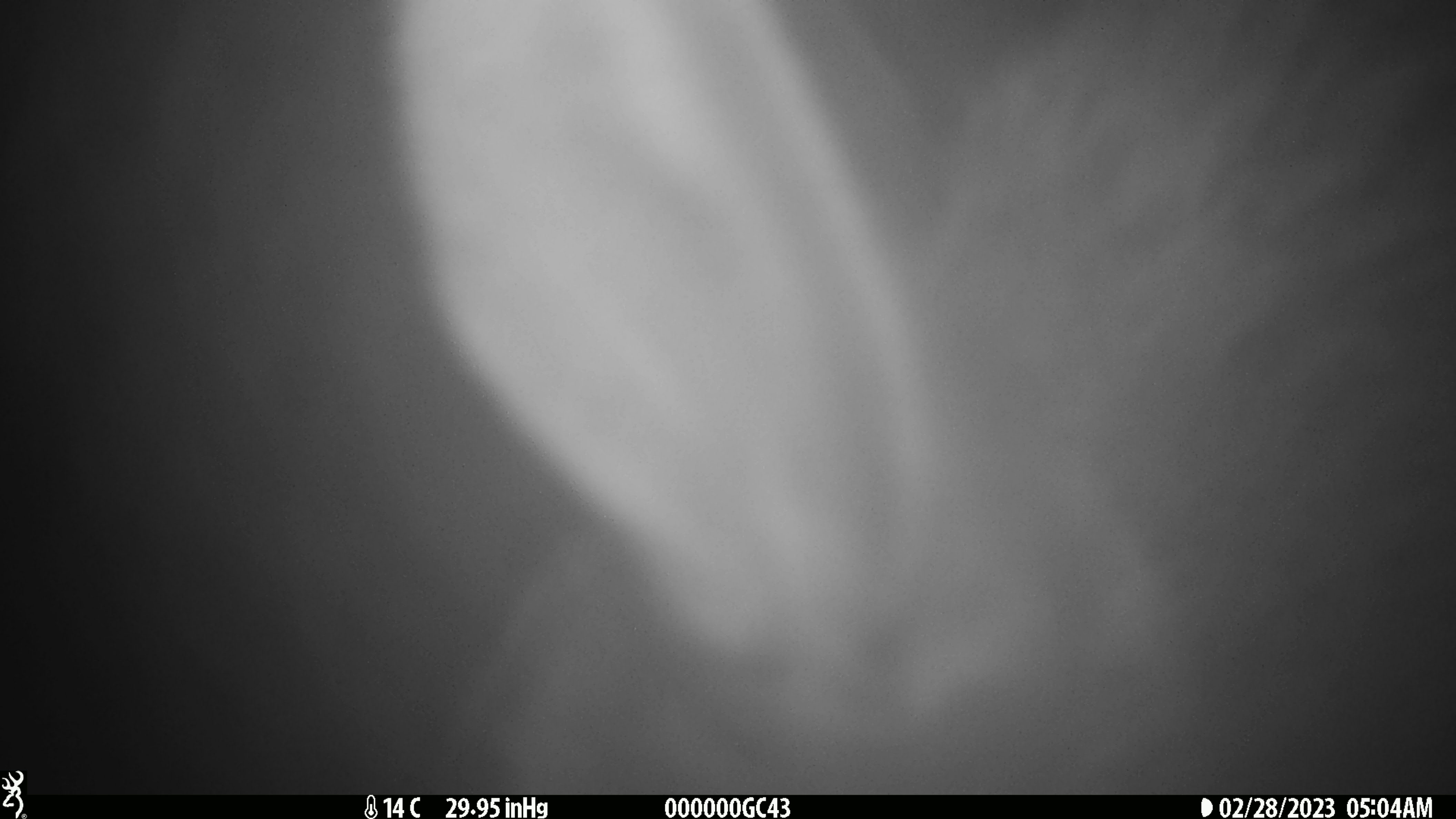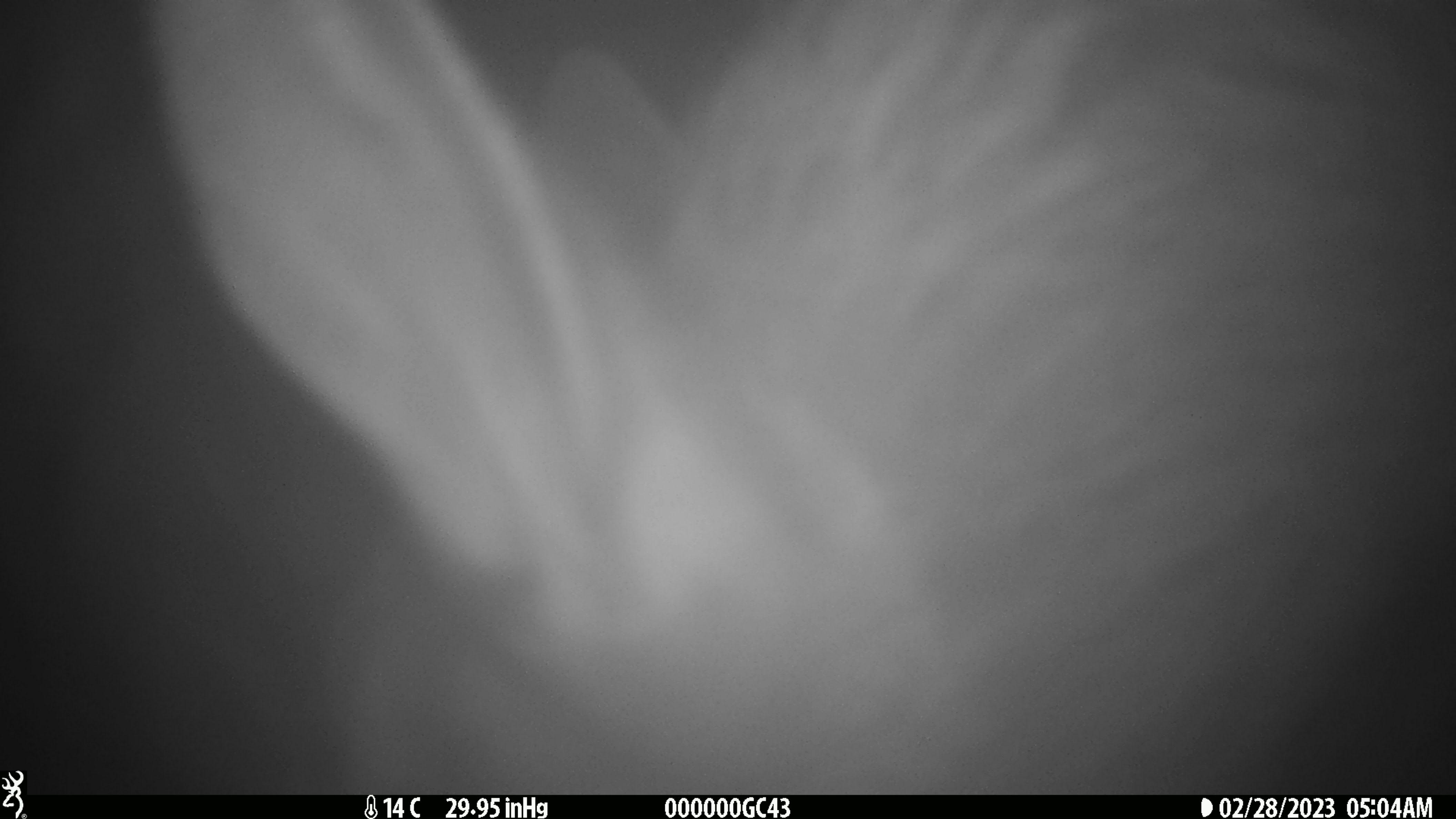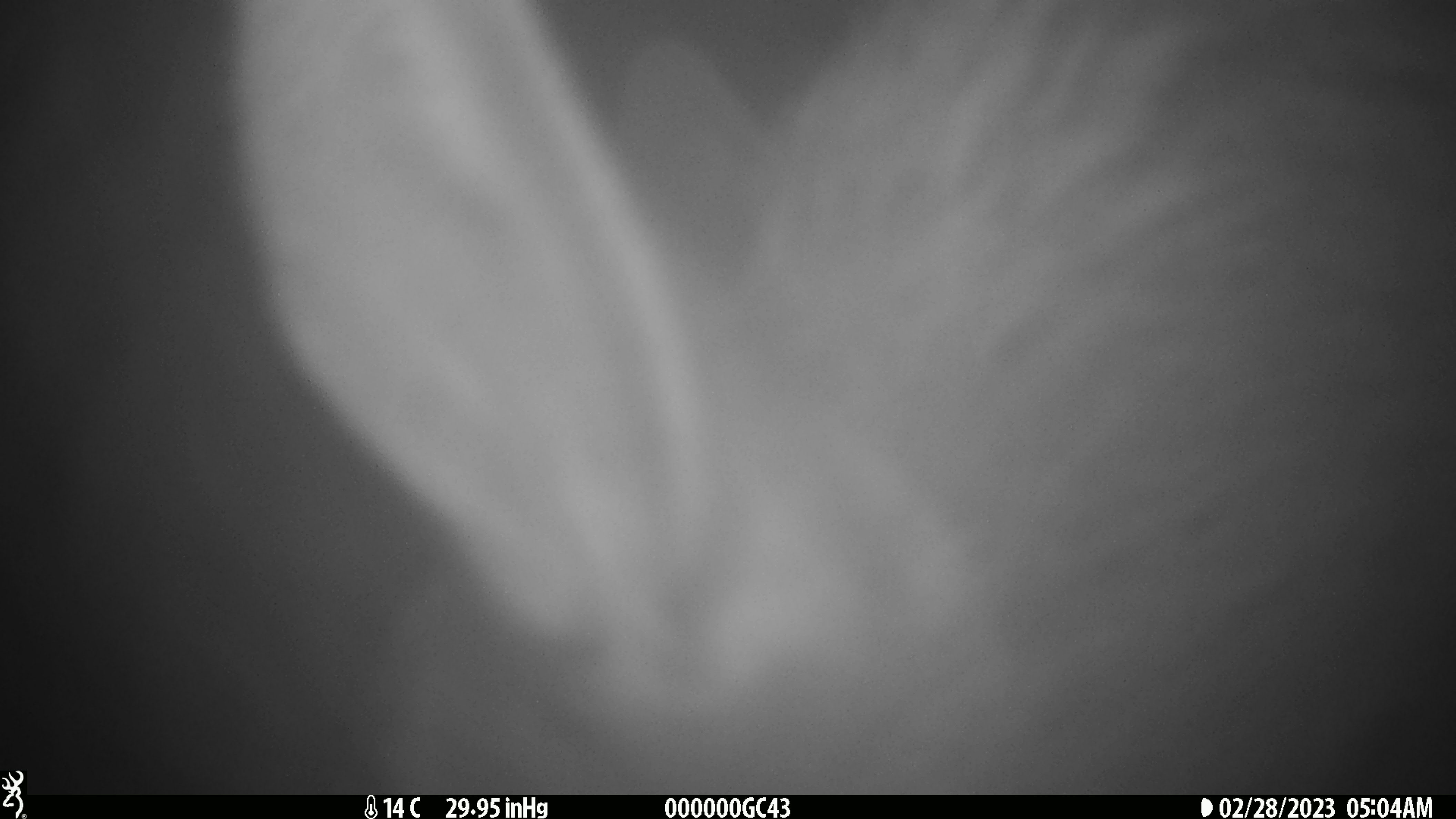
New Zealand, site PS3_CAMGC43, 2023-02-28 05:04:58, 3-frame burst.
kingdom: Animalia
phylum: Chordata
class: Mammalia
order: Artiodactyla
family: Cervidae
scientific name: Cervidae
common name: deer